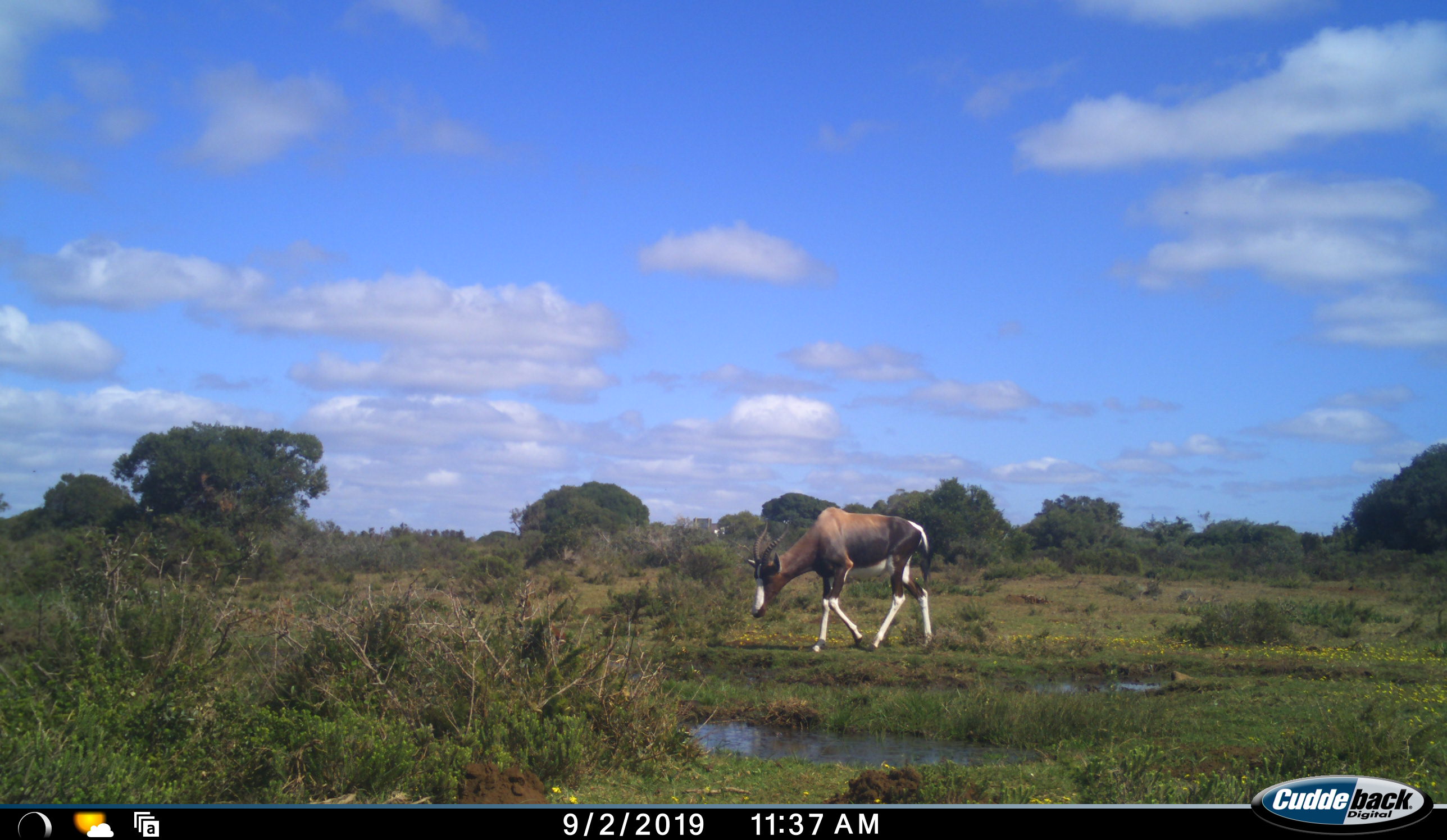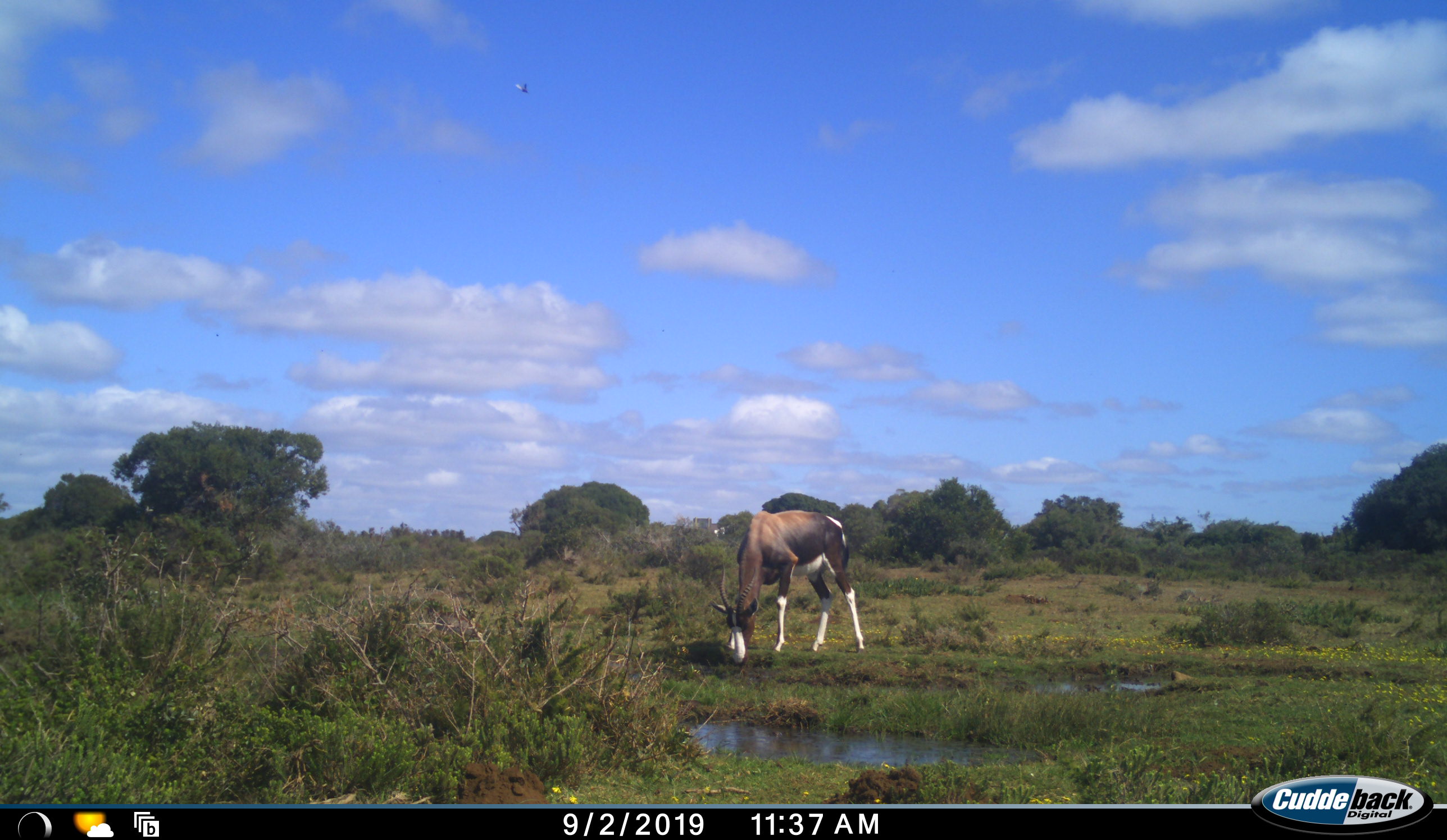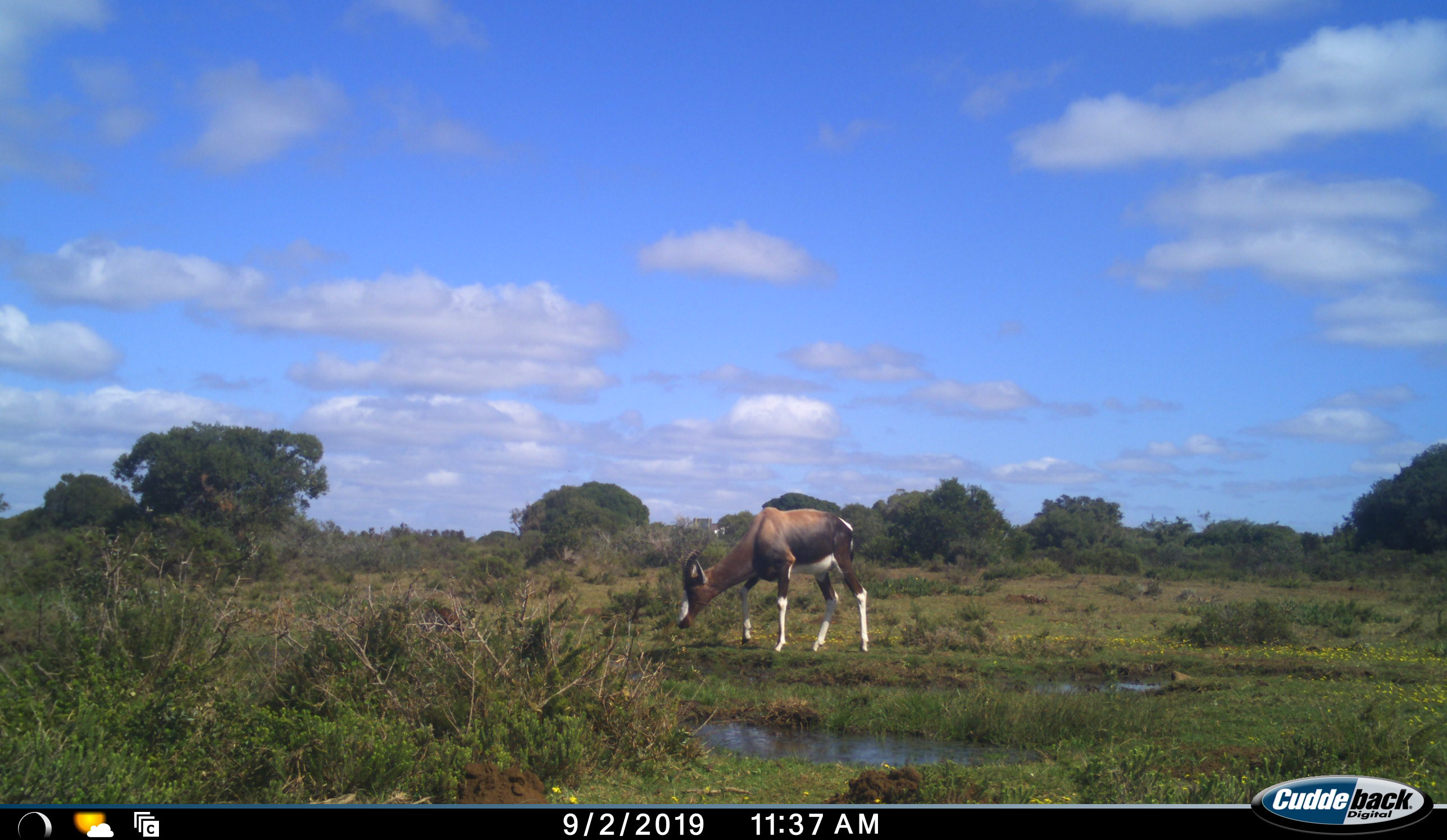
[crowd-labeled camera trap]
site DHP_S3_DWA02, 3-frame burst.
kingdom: Animalia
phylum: Chordata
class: Mammalia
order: Artiodactyla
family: Bovidae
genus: Damaliscus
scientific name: Damaliscus pygargus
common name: bontebok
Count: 1.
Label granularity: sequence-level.